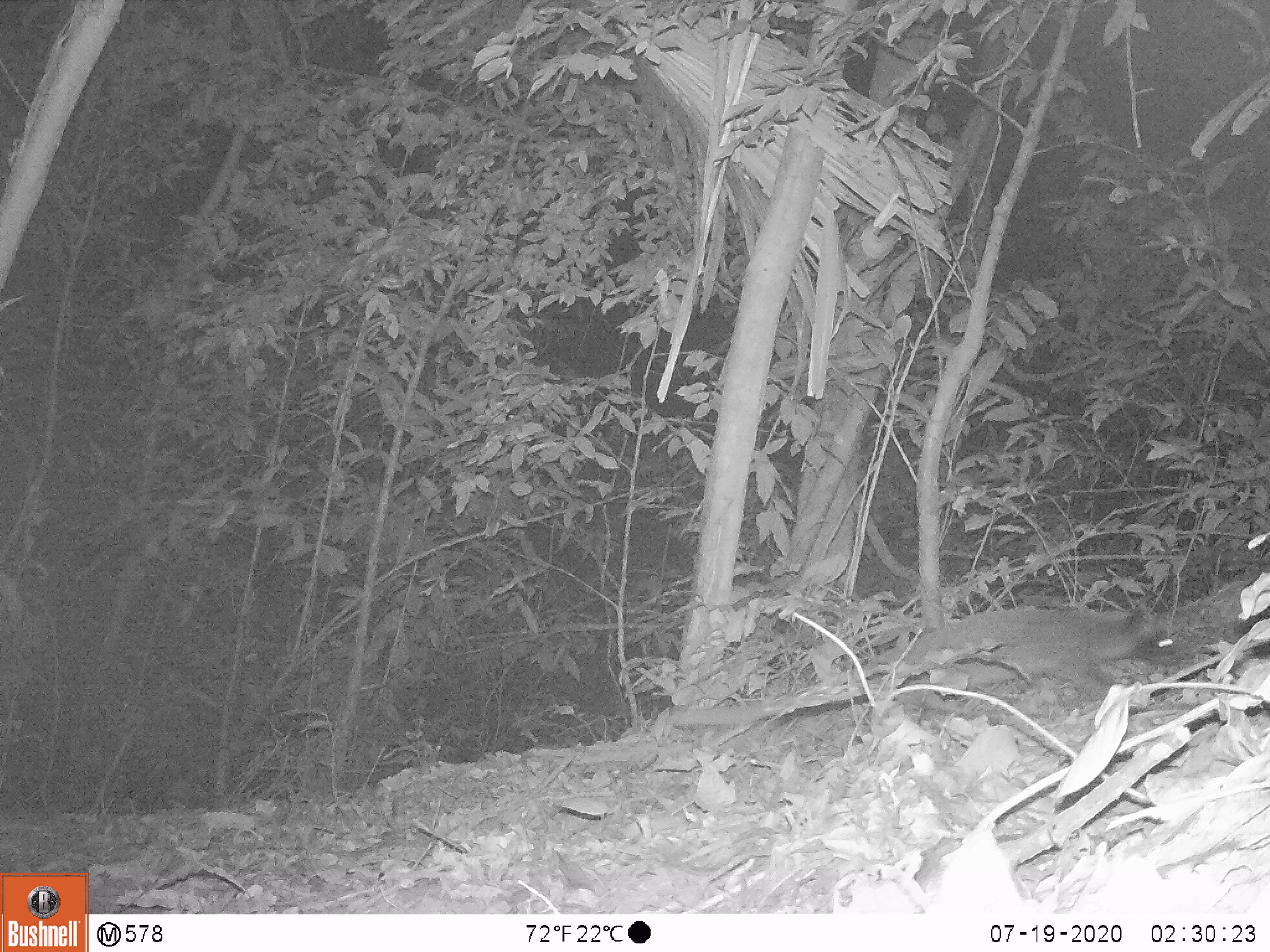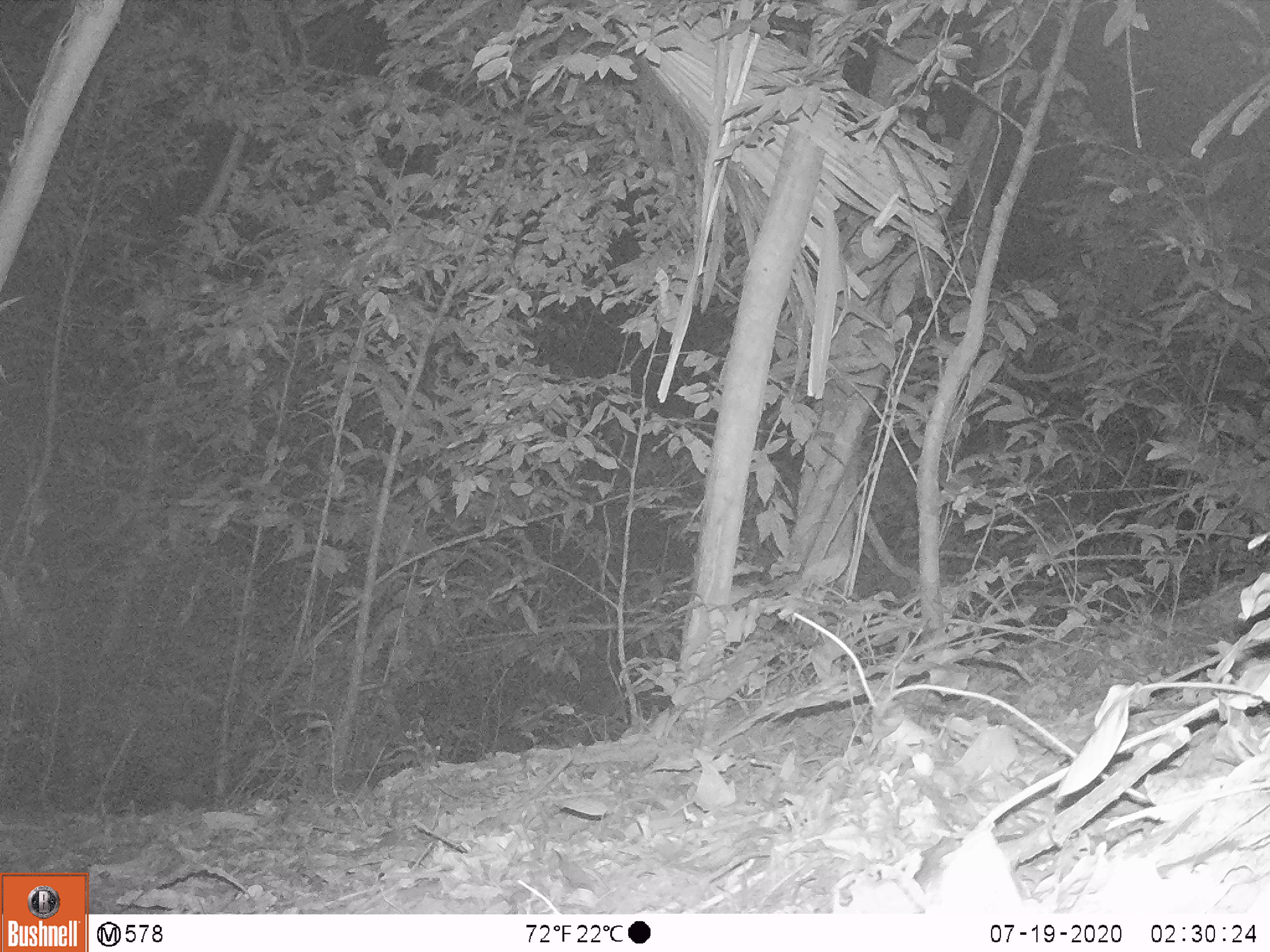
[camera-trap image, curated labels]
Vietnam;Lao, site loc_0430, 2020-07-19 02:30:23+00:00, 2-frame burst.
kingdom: Animalia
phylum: Chordata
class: Mammalia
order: Carnivora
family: Viverridae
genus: Paguma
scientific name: Paguma larvata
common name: masked palm civet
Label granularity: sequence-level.